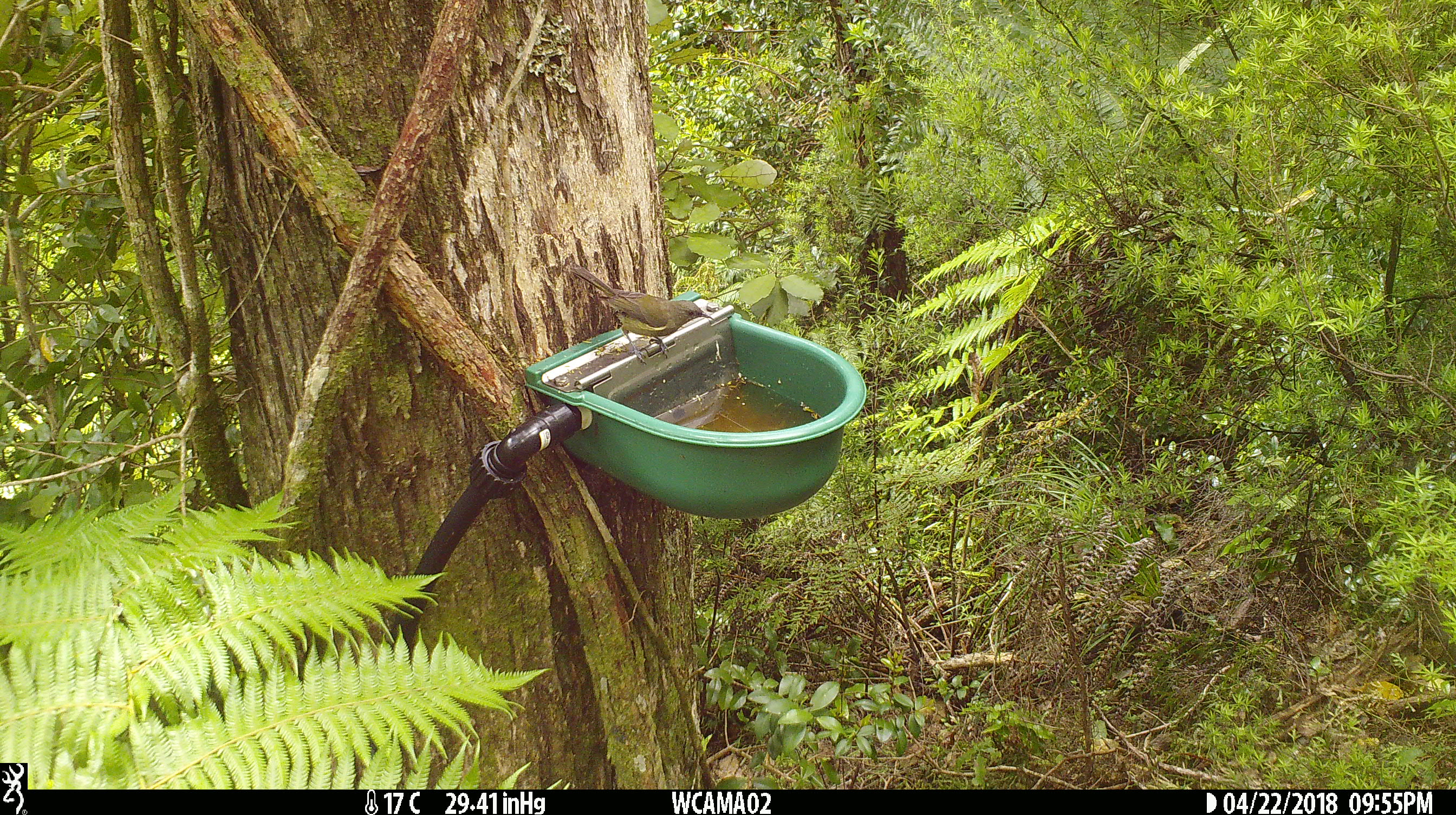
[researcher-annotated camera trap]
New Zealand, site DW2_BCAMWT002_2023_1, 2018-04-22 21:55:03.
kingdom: Animalia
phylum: Chordata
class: Aves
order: Passeriformes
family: Meliphagidae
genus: Anthornis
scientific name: Anthornis melanura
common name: new zealand bellbird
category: bellbird